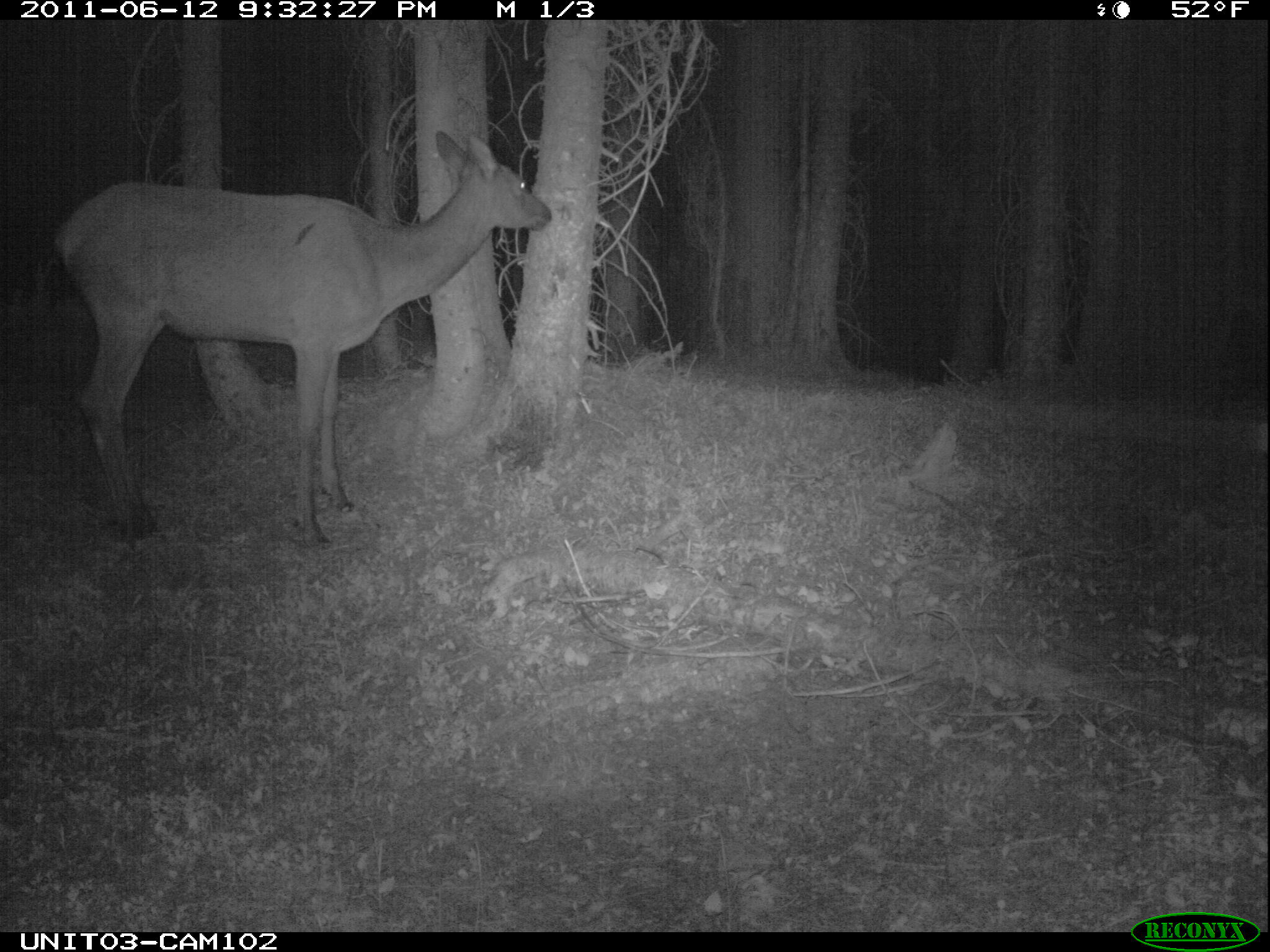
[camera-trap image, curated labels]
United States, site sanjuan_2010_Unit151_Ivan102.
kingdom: Animalia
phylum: Chordata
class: Mammalia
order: Artiodactyla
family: Cervidae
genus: Cervus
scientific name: Cervus elaphus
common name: red deer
Cervus elaphus (red deer).